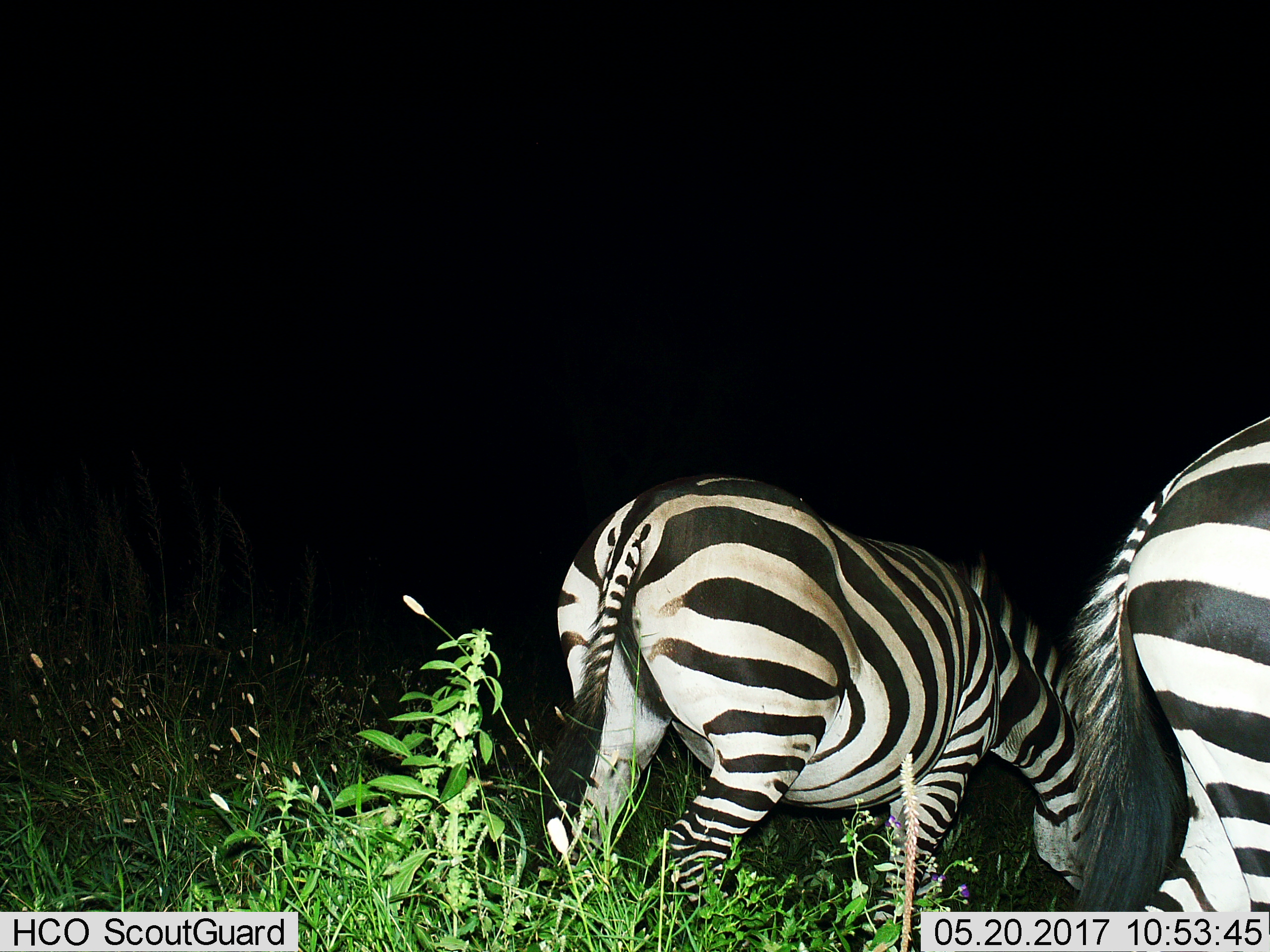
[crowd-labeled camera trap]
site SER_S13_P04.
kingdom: Animalia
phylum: Chordata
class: Mammalia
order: Perissodactyla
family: Equidae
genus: Equus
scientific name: Equus quagga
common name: plains zebra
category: zebraplains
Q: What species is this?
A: Zebraplains (plains zebra) (Equus quagga).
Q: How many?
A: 2.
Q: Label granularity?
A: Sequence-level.